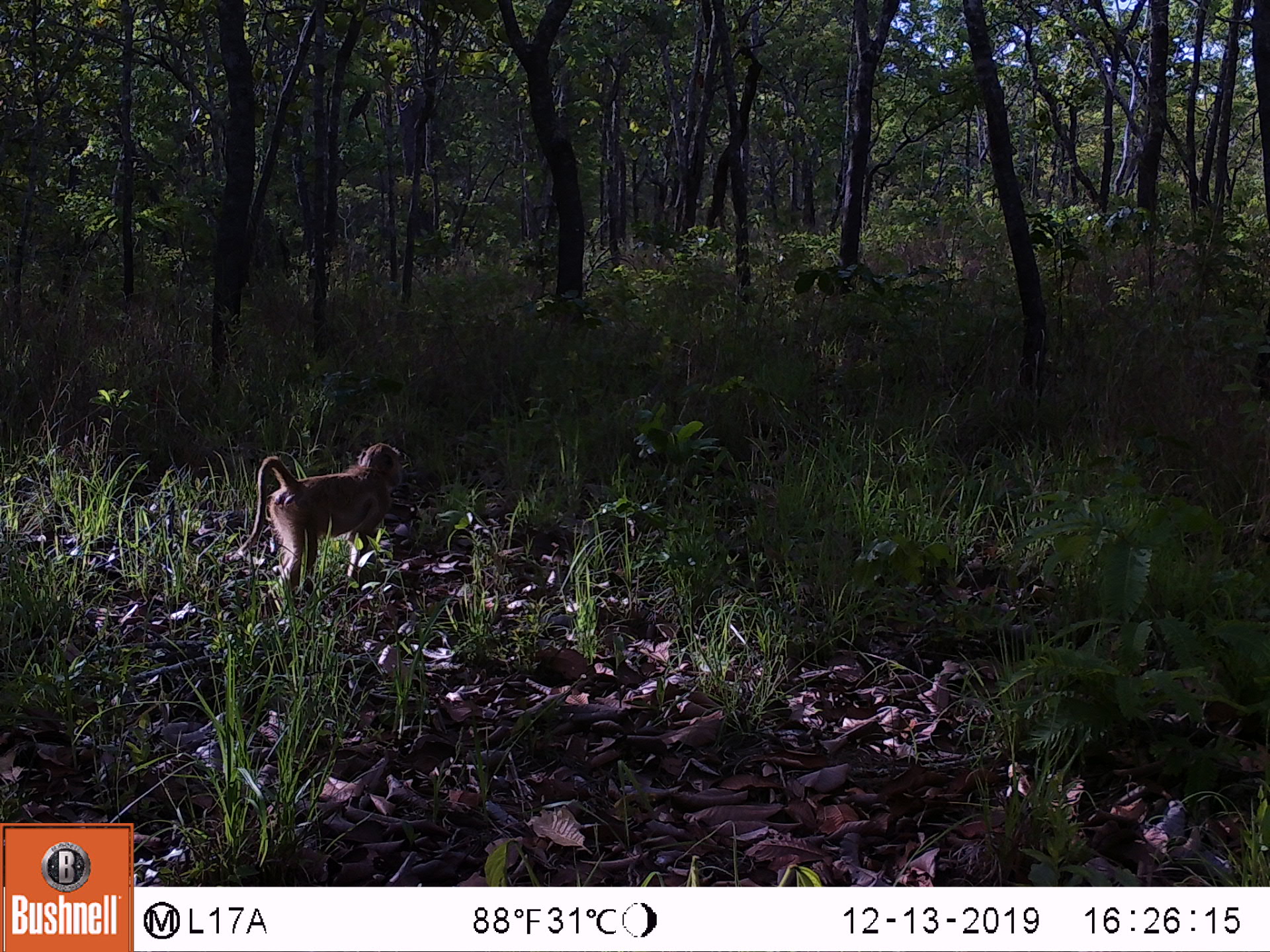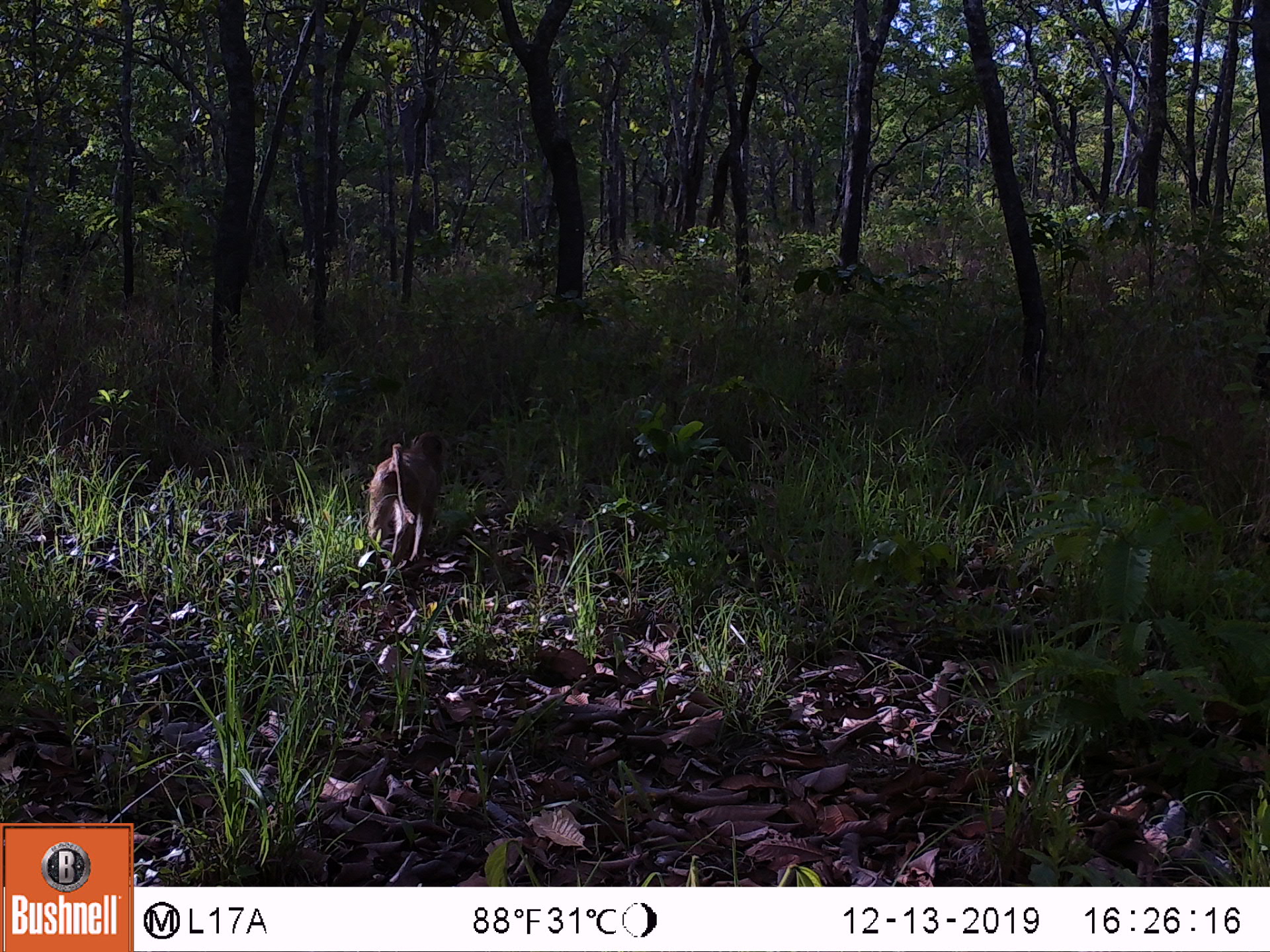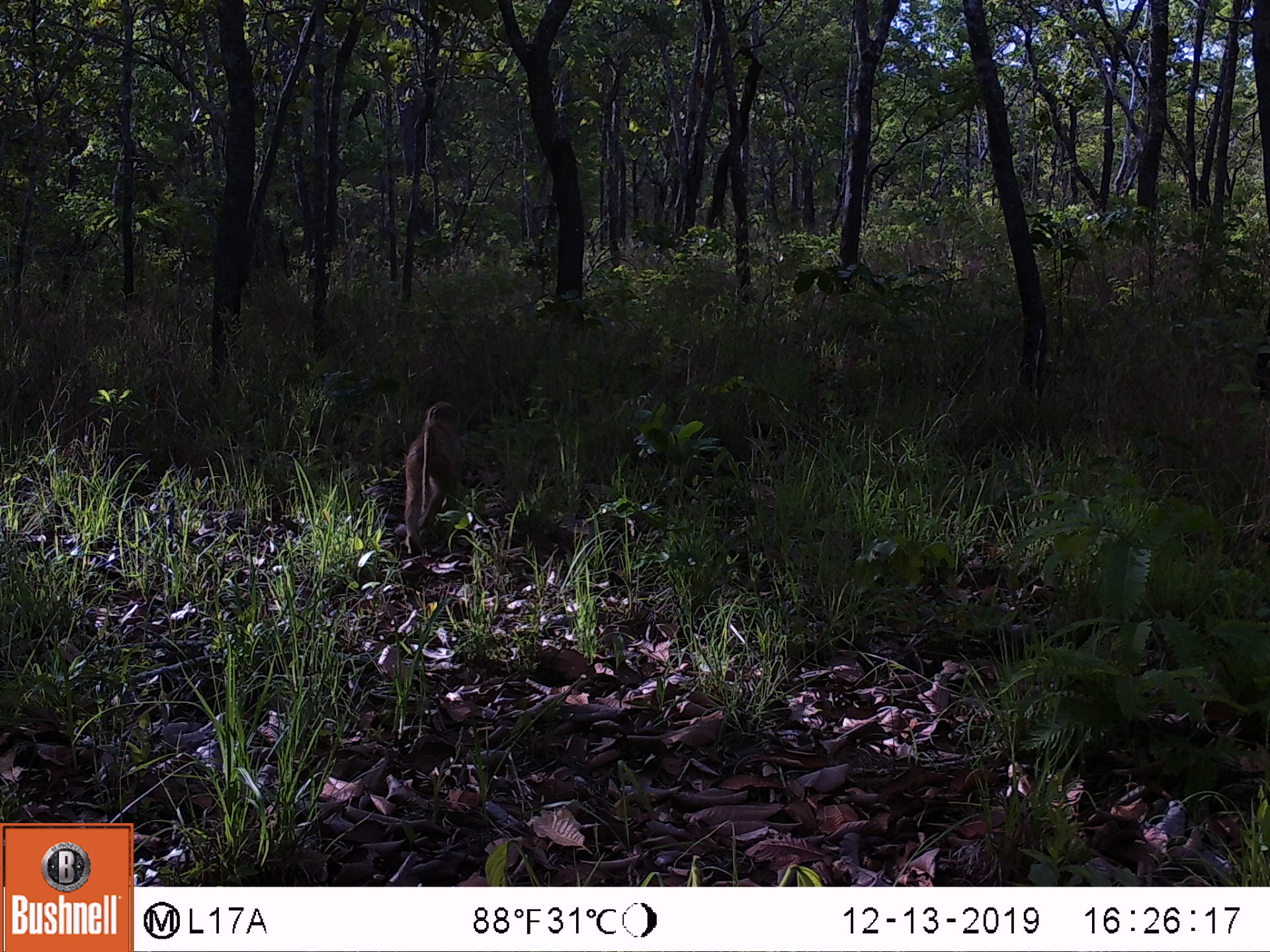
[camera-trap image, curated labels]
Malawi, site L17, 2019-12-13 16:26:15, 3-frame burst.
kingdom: Animalia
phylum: Chordata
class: Mammalia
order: Primates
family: Cercopithecidae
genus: Papio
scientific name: Papio cynocephalus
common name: yellow baboon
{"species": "yellow baboon (Papio cynocephalus)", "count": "1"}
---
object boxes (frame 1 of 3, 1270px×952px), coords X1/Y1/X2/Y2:
yellow baboon: 226/439/400/591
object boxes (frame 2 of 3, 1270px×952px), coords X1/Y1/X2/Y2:
yellow baboon: 352/429/447/574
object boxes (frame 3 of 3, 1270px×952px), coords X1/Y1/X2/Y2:
yellow baboon: 393/394/467/555